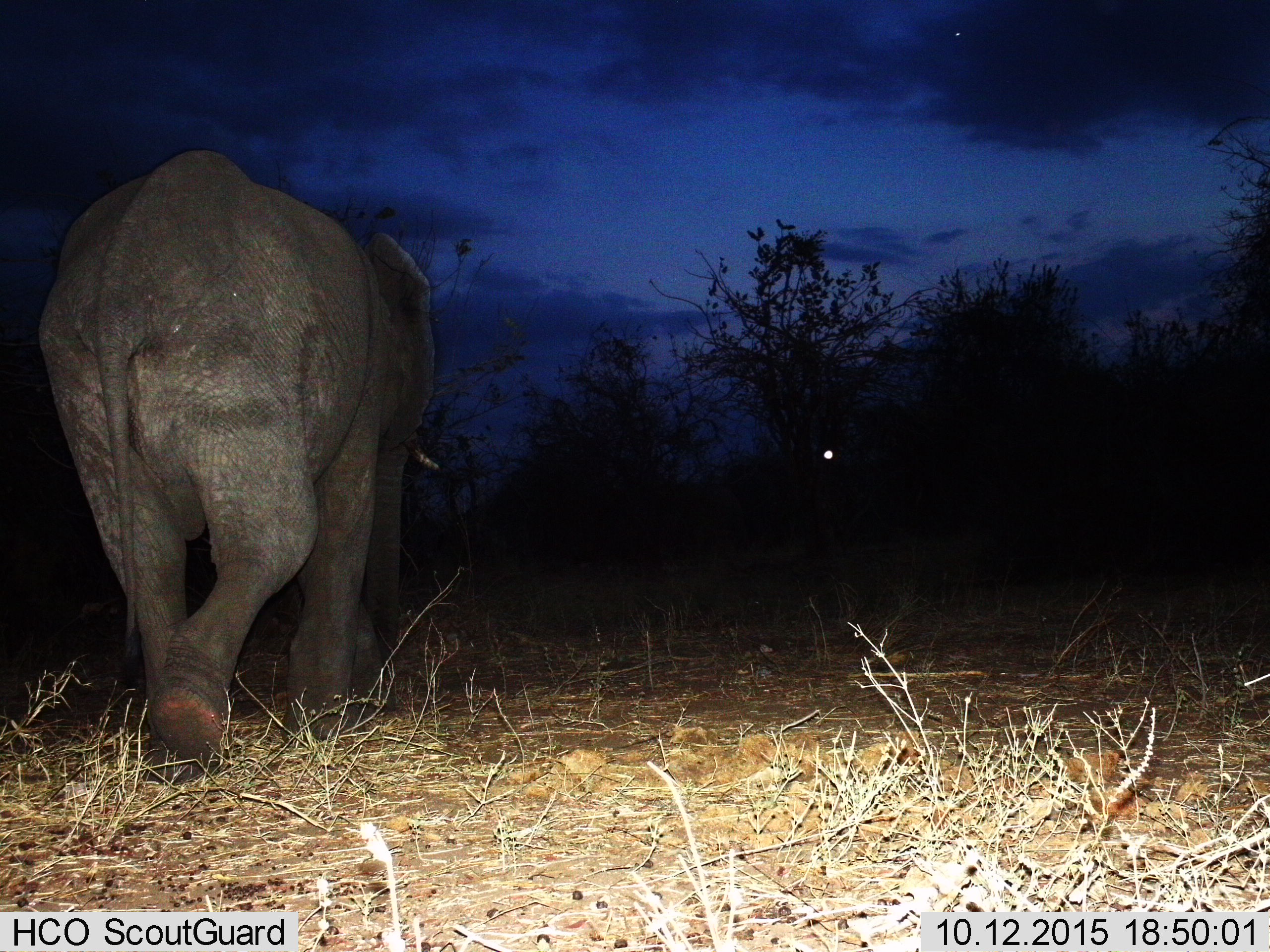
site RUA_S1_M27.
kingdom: Animalia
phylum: Chordata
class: Mammalia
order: Proboscidea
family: Elephantidae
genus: Loxodonta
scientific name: Loxodonta africana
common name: african bush elephant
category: elephant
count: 1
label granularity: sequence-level